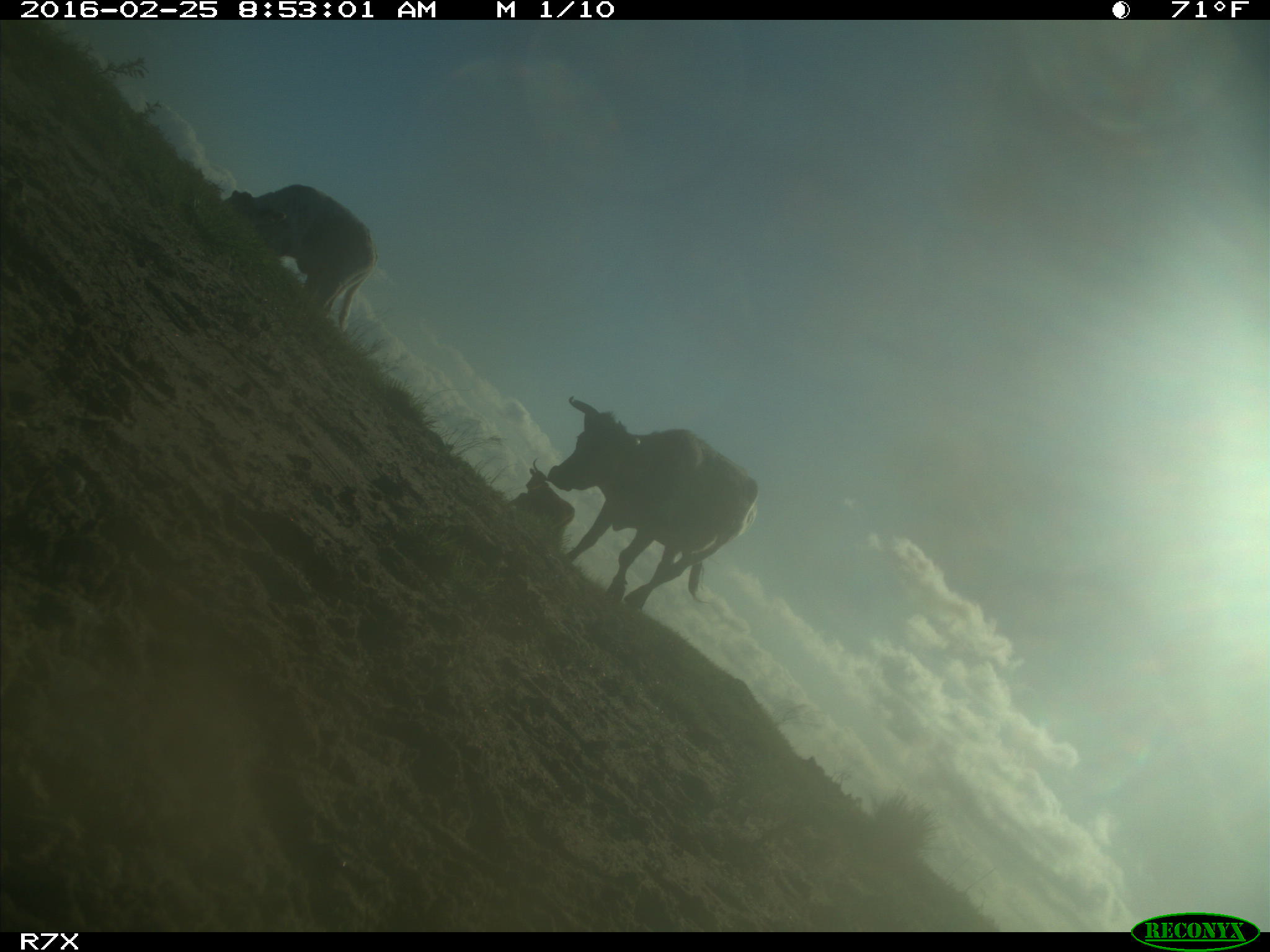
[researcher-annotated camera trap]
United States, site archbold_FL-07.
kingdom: Animalia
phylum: Chordata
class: Mammalia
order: Artiodactyla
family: Bovidae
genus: Bos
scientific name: Bos taurus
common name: domestic cow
Bos taurus (domestic cow).